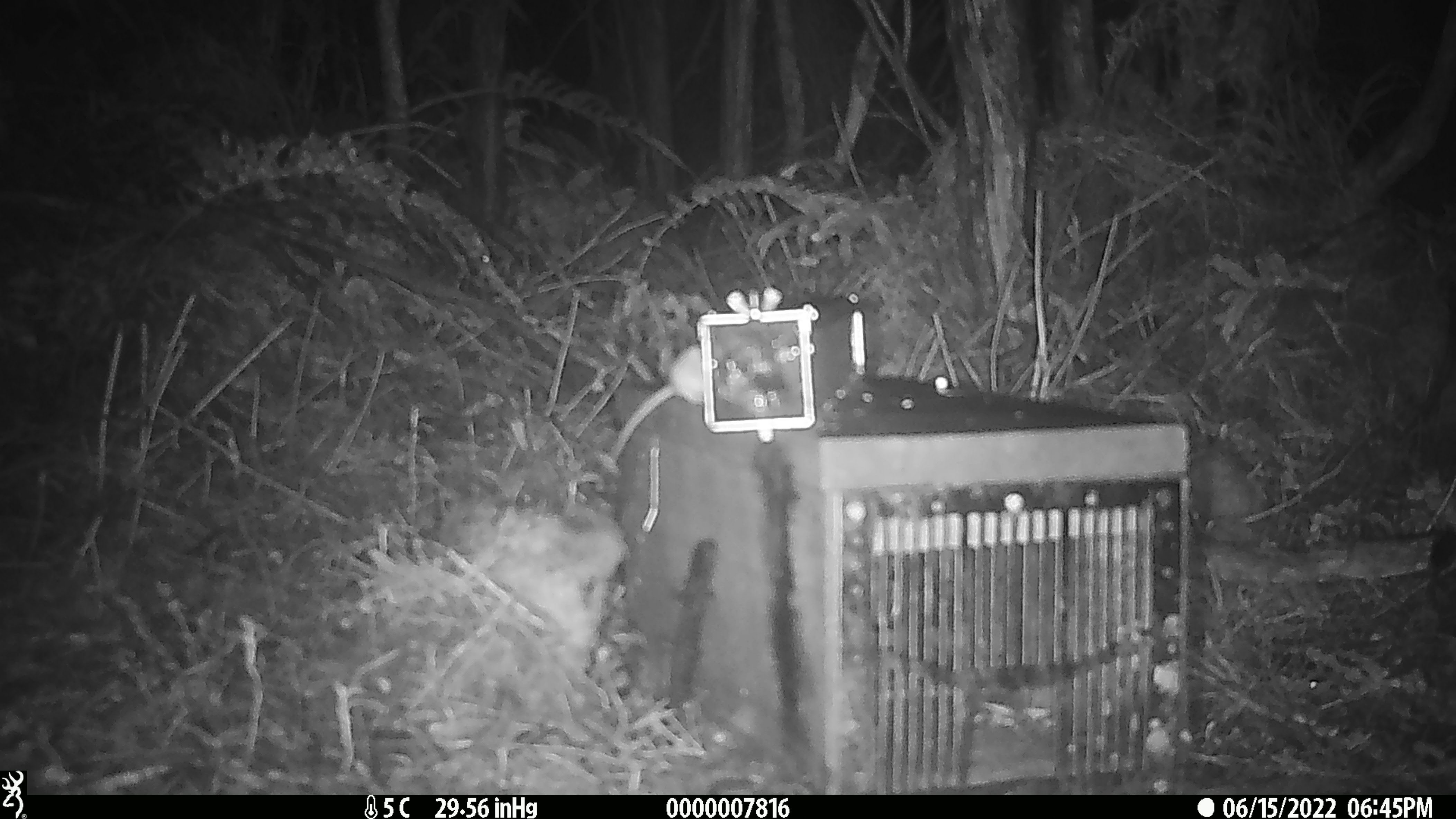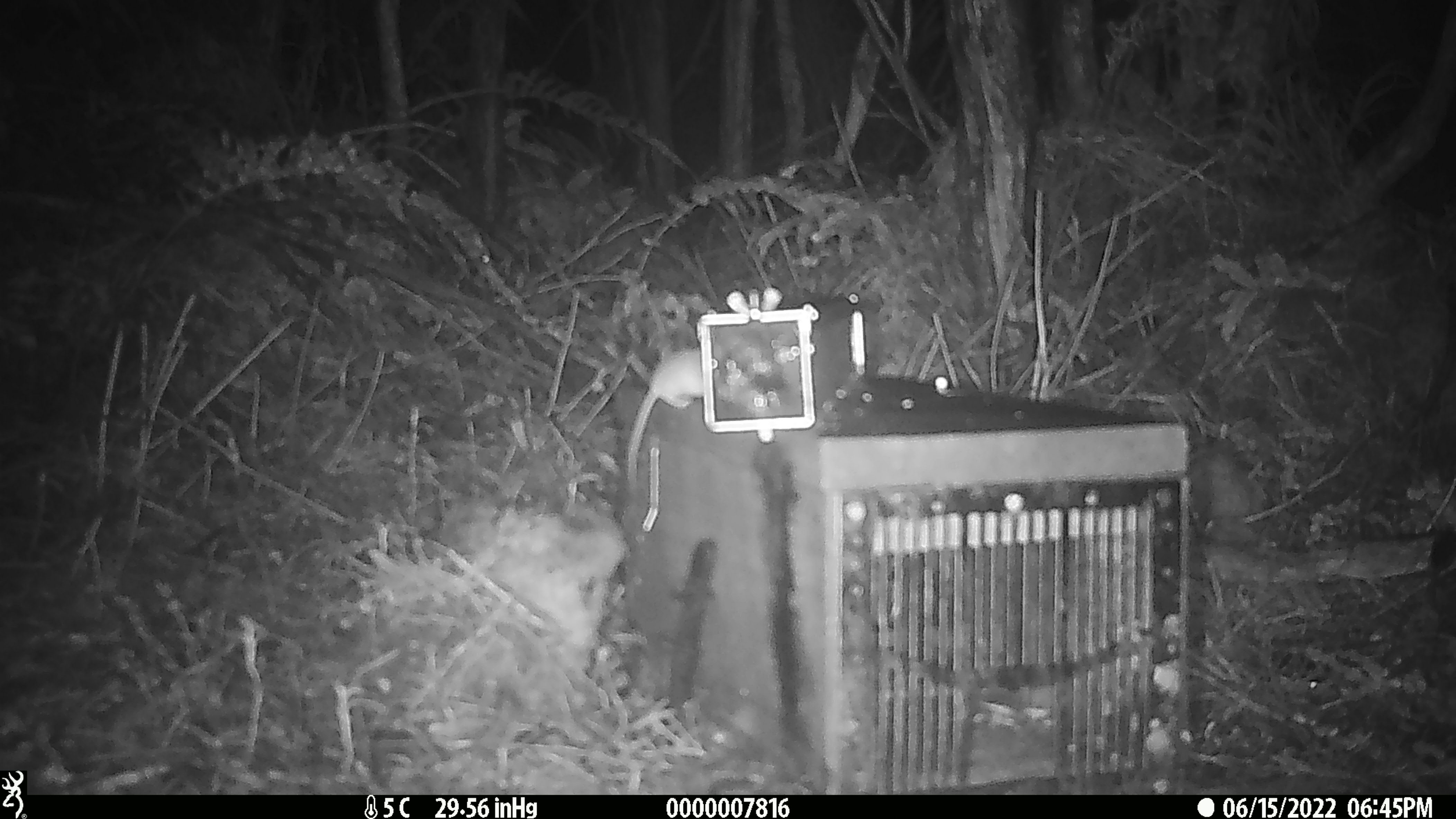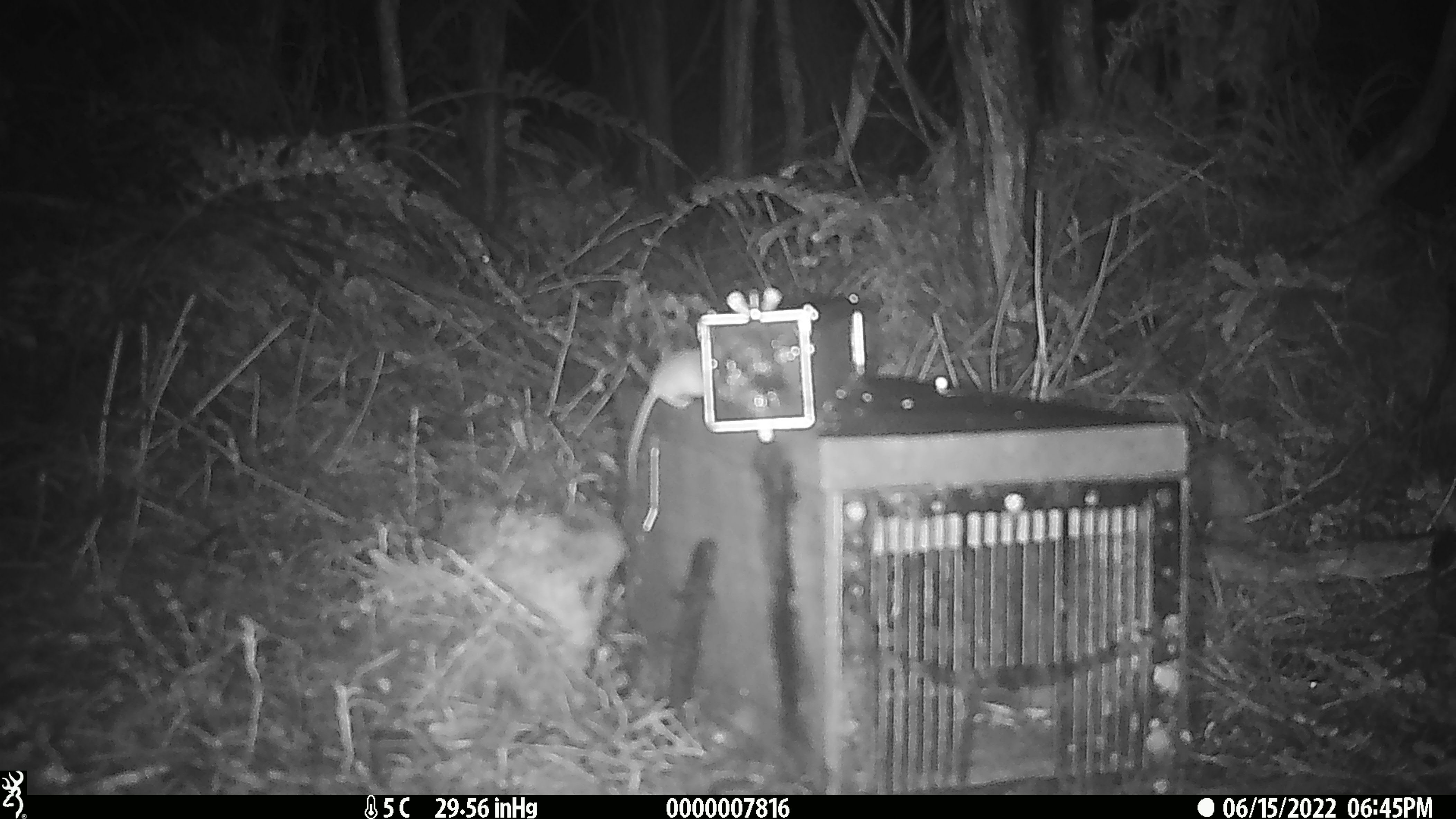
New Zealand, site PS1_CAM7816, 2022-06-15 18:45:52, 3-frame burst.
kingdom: Animalia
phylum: Chordata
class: Mammalia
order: Rodentia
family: Muridae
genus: Mus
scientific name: Mus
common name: mouse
Mouse (Mus).